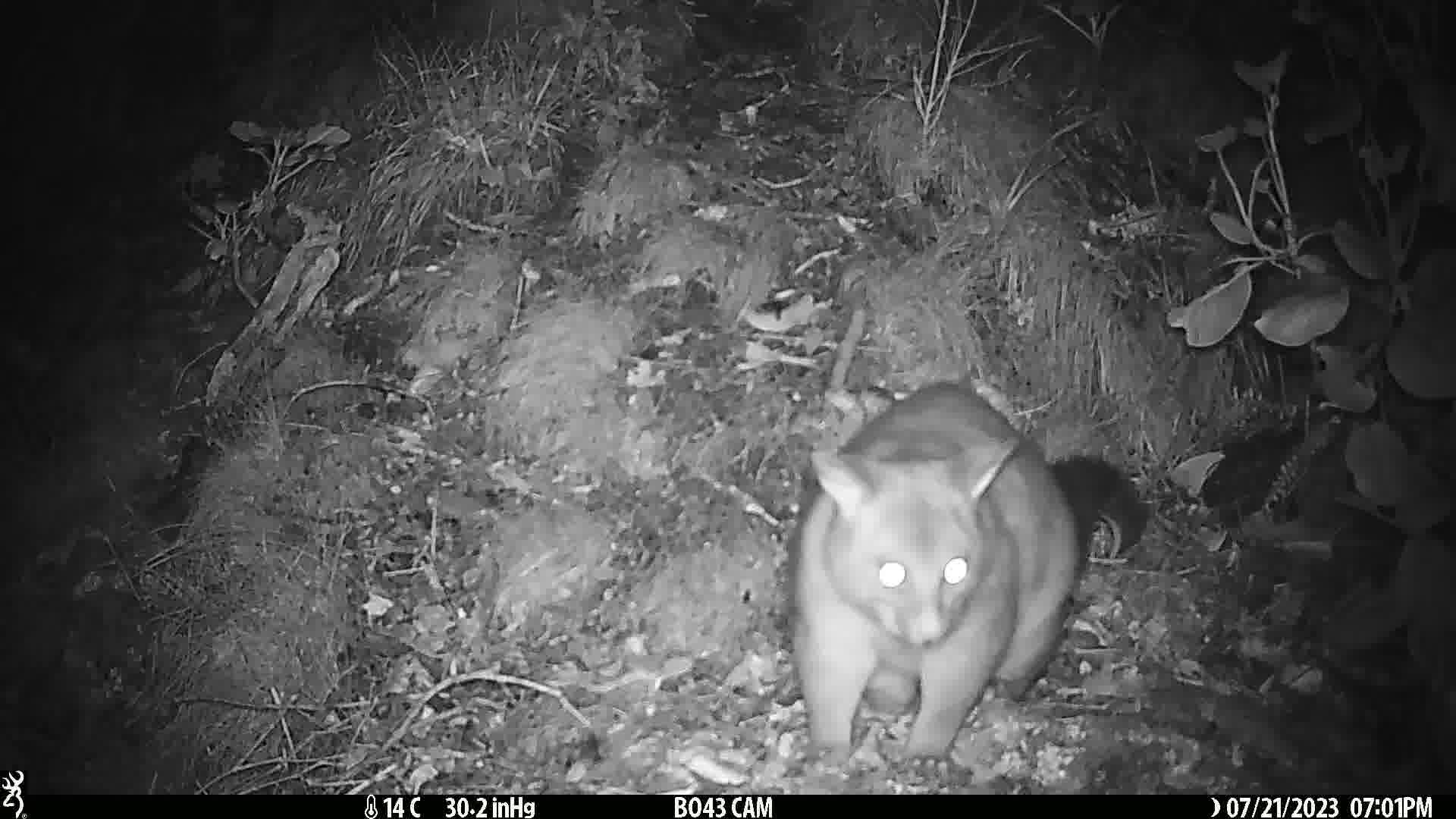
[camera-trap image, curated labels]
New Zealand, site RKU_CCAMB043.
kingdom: Animalia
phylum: Chordata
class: Mammalia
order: Diprotodontia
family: Phalangeridae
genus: Trichosurus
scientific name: Trichosurus vulpecula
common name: common brushtail possum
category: possum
Possum (common brushtail possum) (Trichosurus vulpecula).